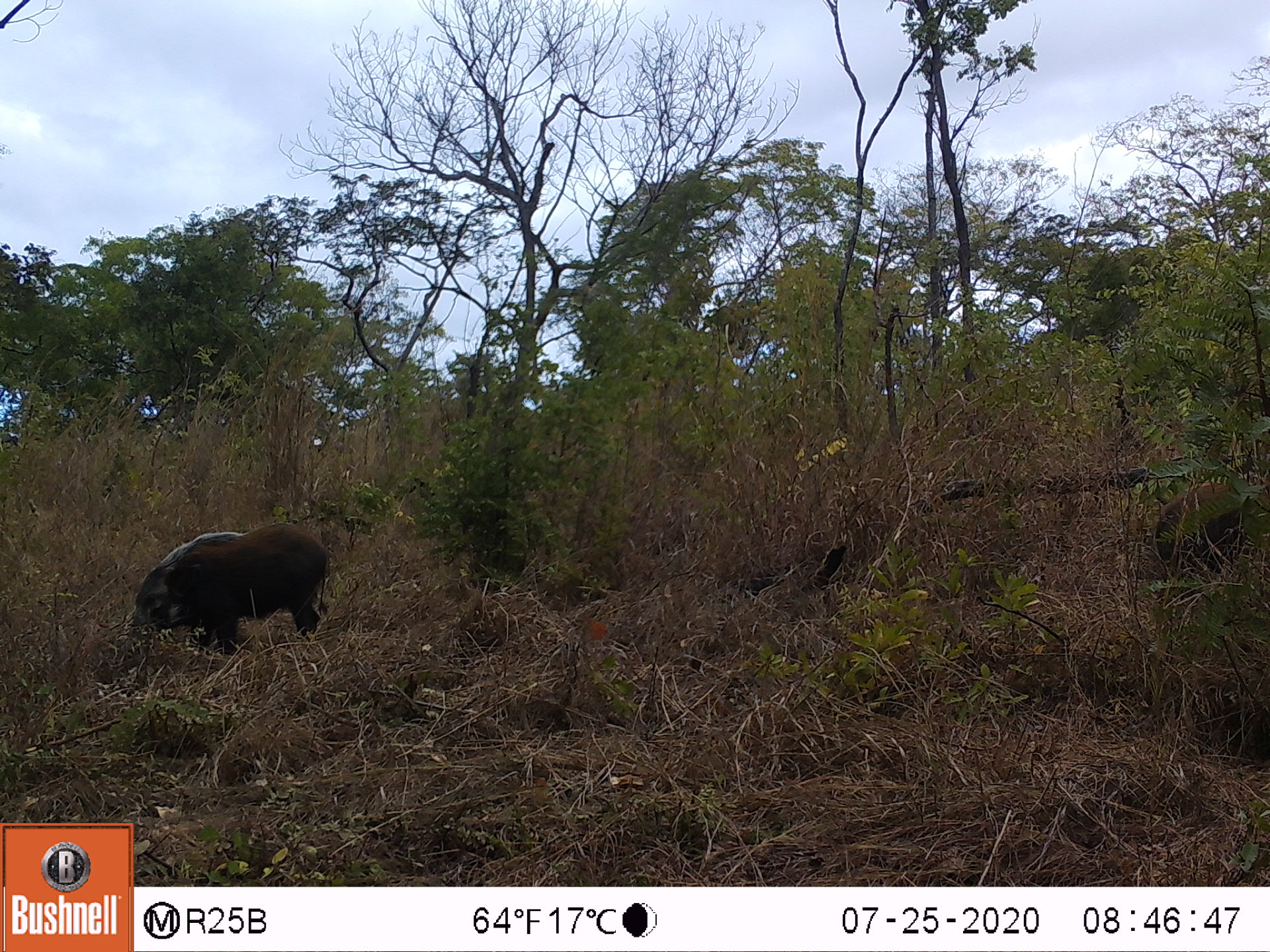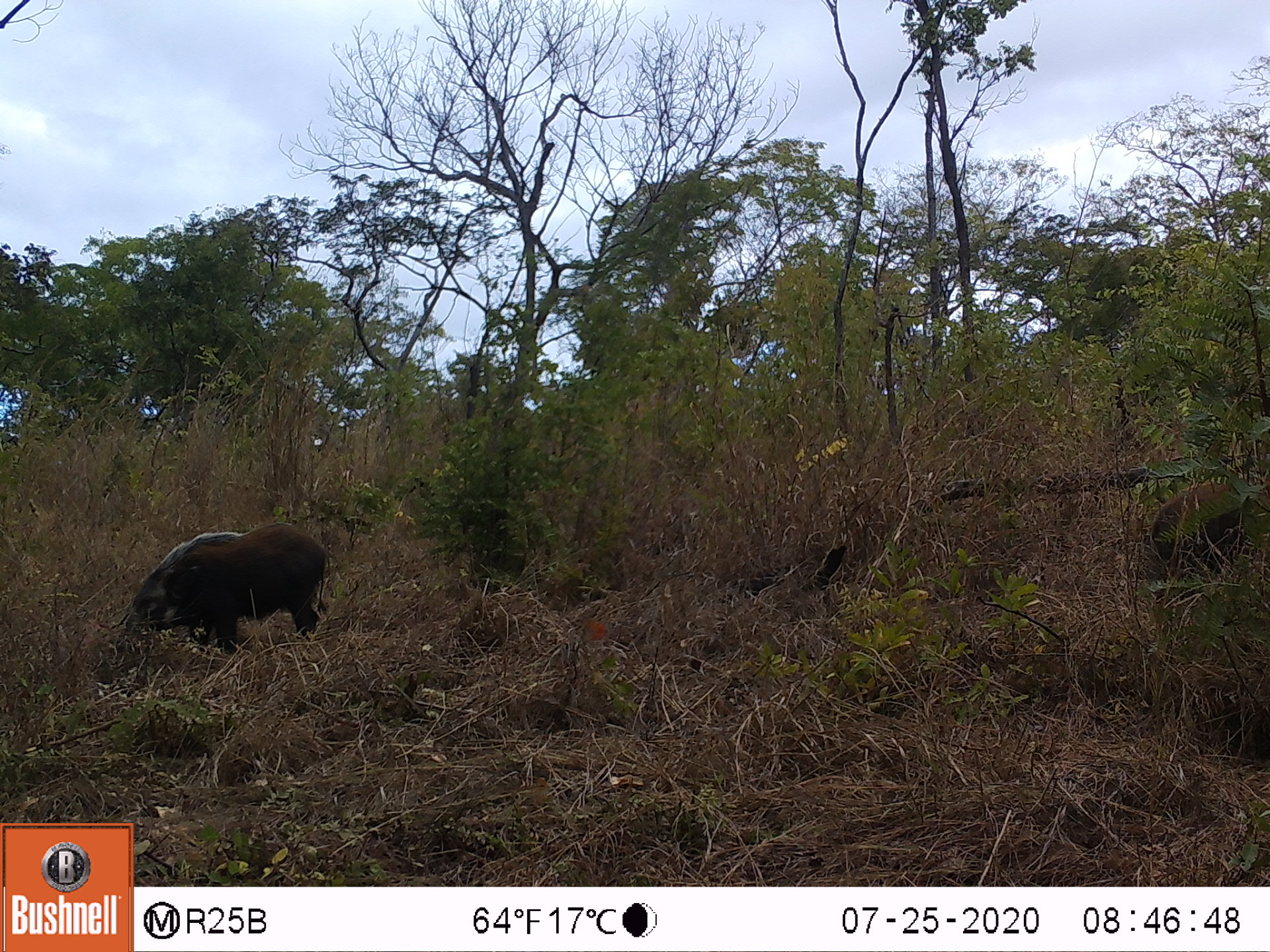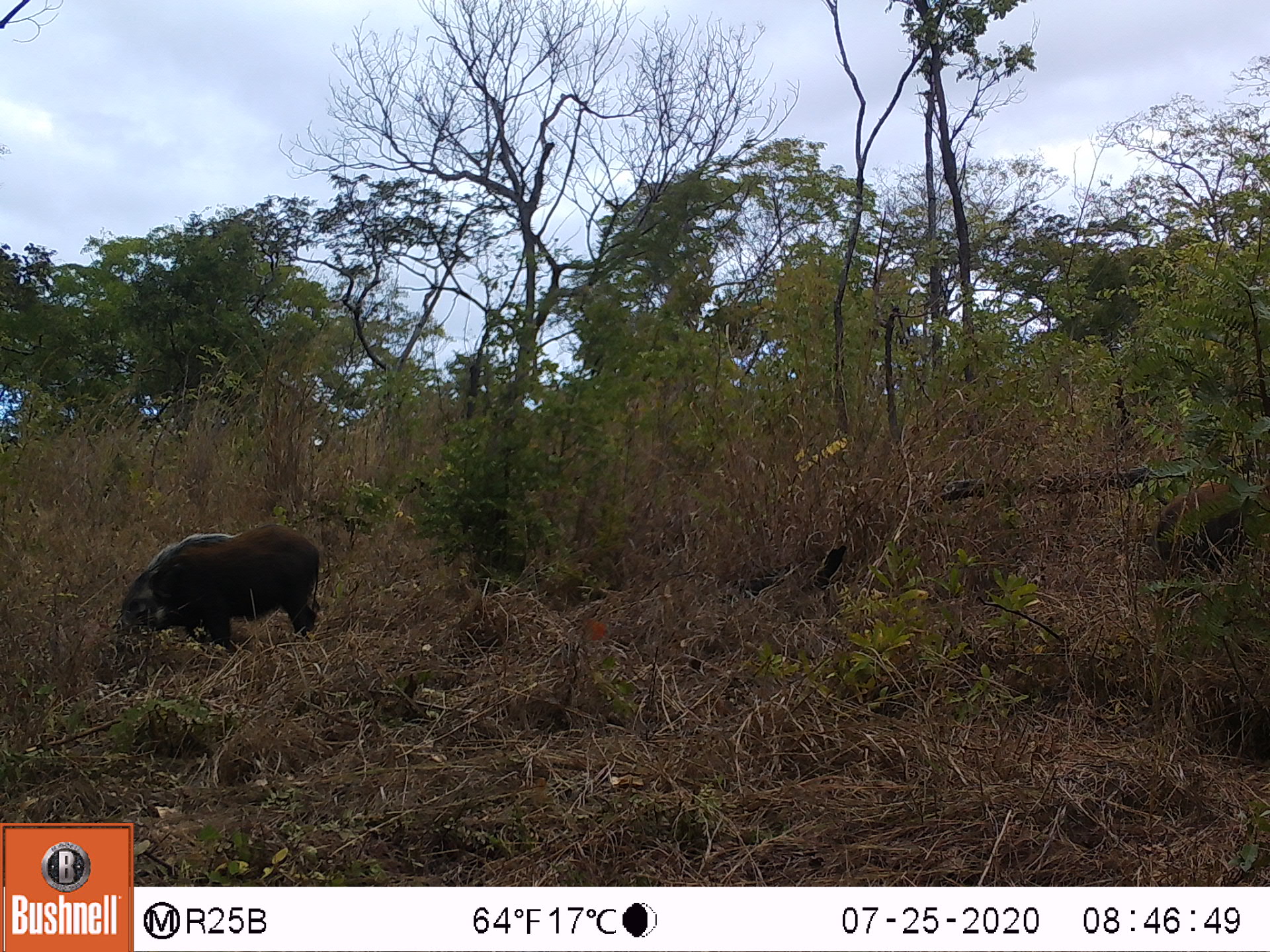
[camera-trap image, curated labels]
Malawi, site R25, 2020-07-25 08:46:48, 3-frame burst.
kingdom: Animalia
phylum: Chordata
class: Mammalia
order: Artiodactyla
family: Suidae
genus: Potamochoerus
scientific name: Potamochoerus larvatus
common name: bushpig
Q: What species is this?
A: Bushpig (Potamochoerus larvatus).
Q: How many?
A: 2.